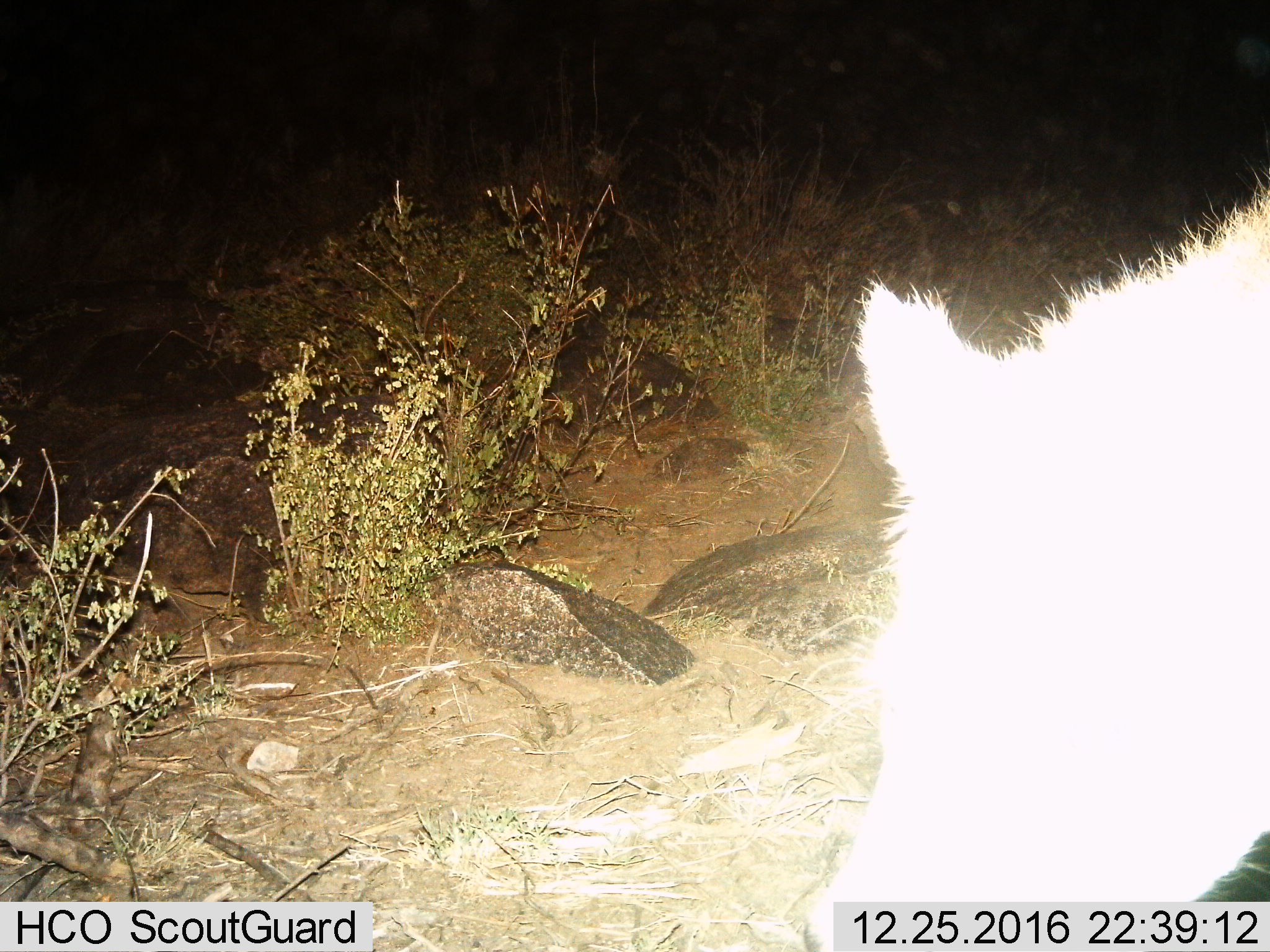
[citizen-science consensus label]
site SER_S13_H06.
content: unidentified animal